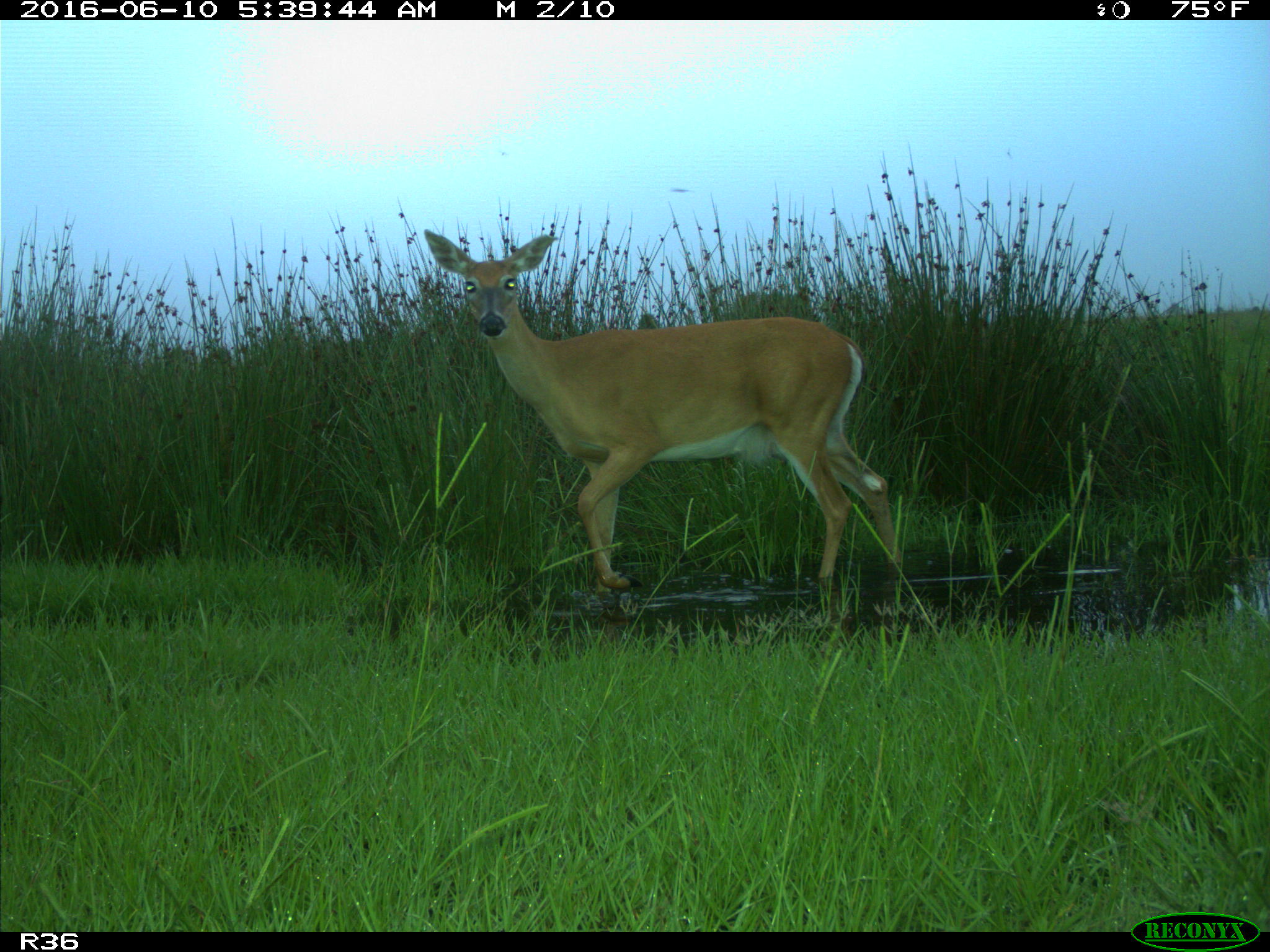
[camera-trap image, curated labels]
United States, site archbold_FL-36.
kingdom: Animalia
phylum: Chordata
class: Mammalia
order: Artiodactyla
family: Cervidae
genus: Odocoileus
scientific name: Odocoileus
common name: deer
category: unidentified deer